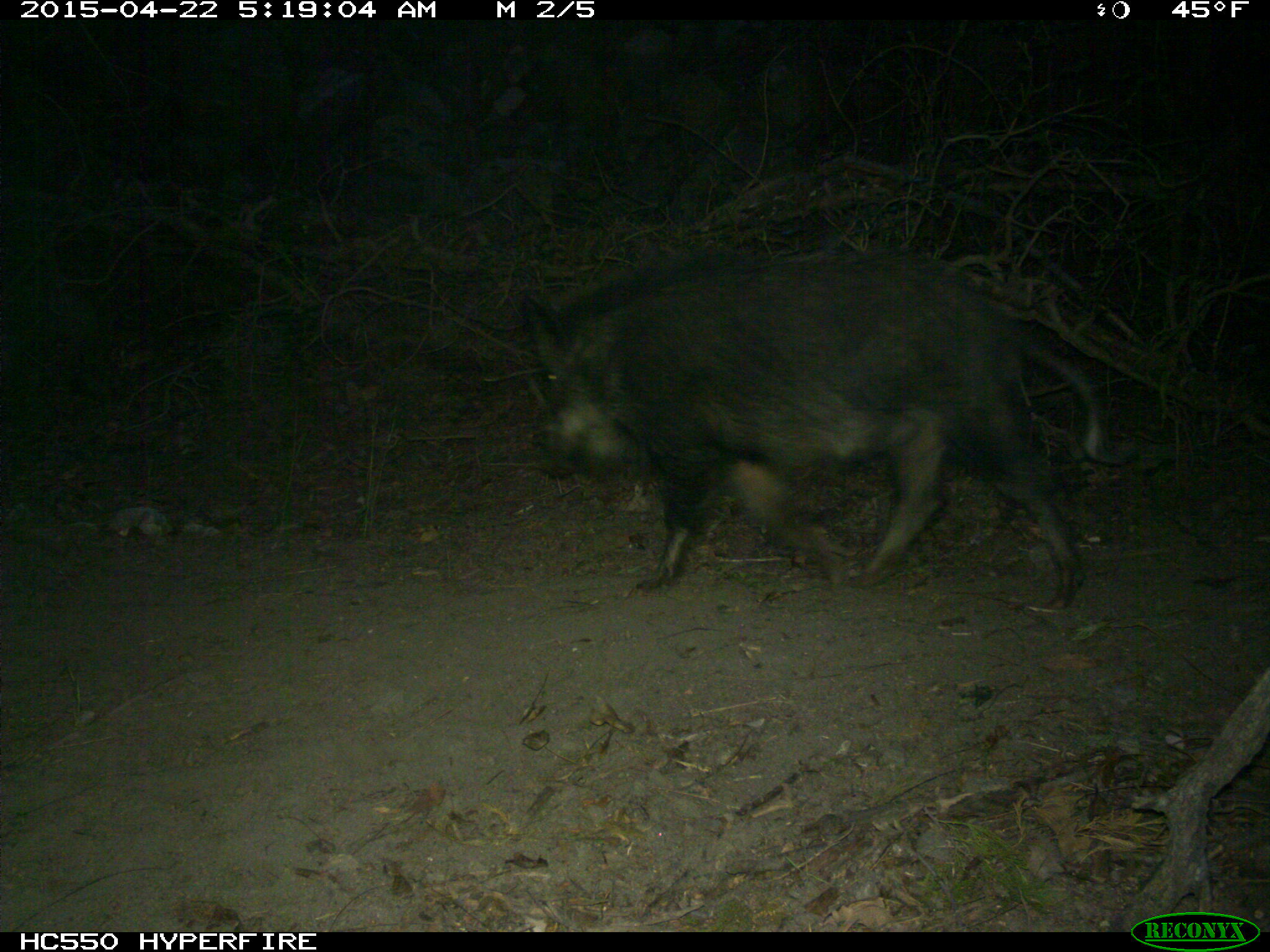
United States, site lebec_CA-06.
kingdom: Animalia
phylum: Chordata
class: Mammalia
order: Artiodactyla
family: Suidae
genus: Sus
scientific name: Sus scrofa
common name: wild boar